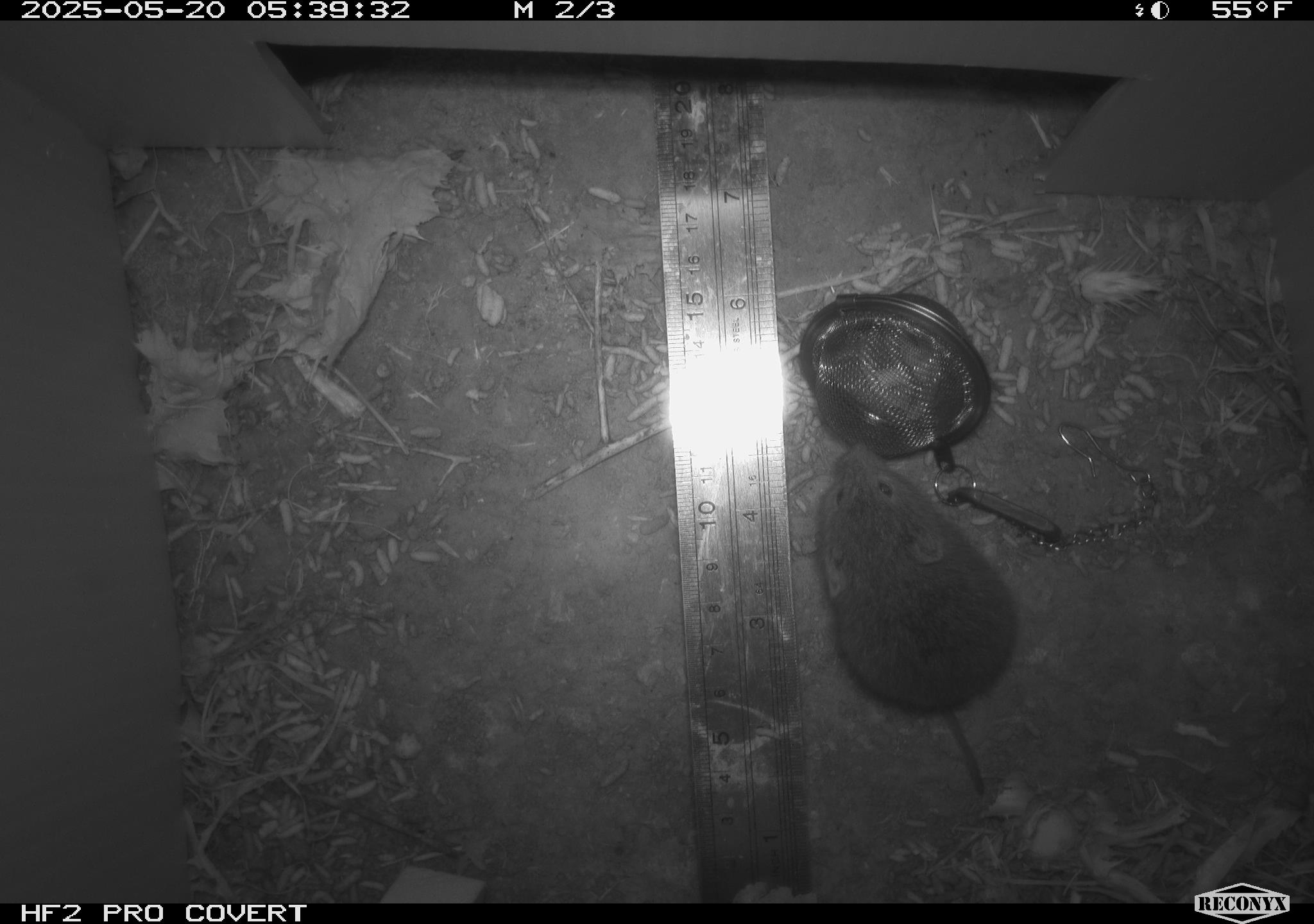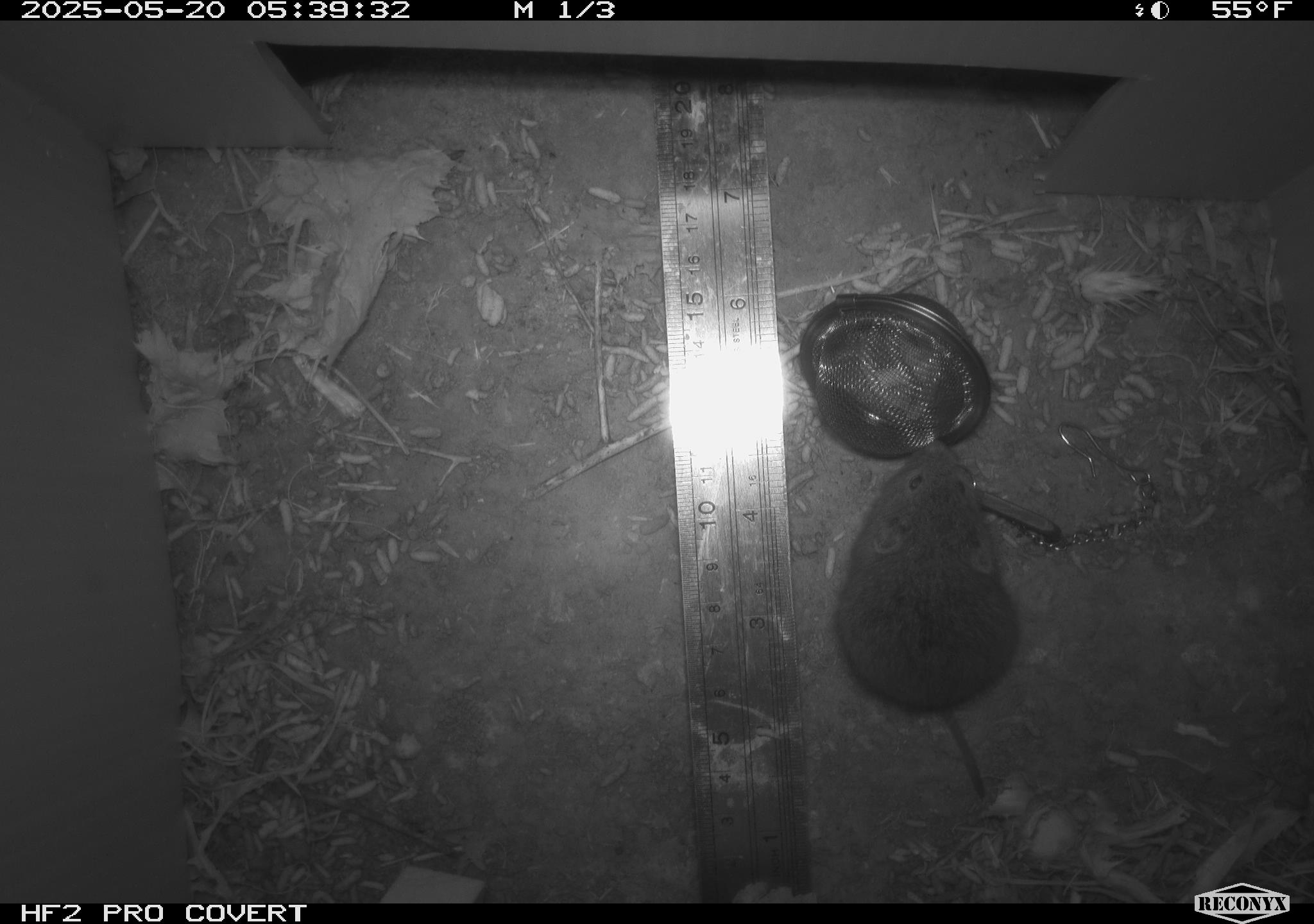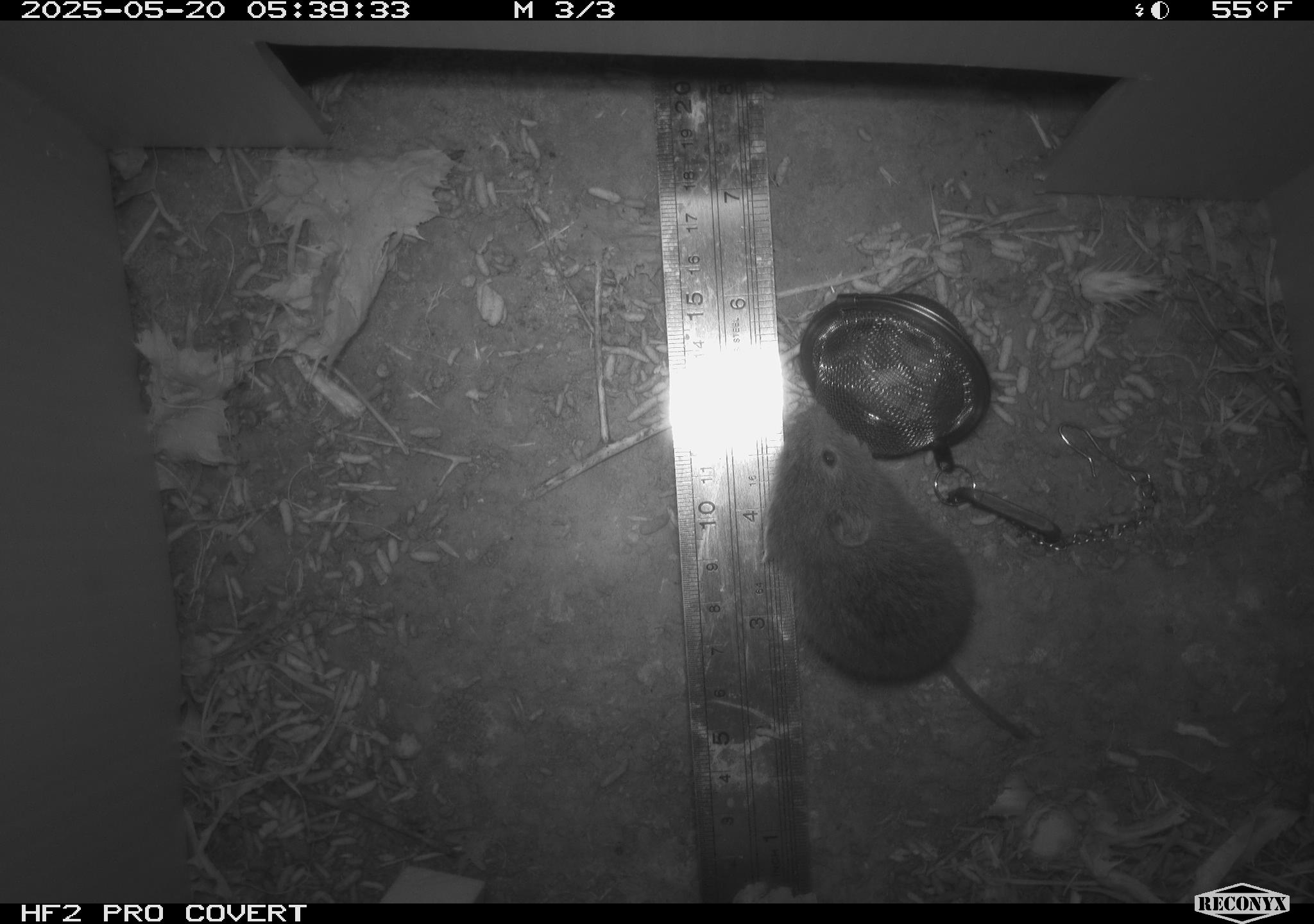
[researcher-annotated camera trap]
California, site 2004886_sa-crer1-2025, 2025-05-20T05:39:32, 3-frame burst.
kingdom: Animalia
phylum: Chordata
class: Mammalia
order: Rodentia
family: Cricetidae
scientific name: Arvicolinae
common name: voles, lemmings, and muskrats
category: arvicolinae subfamily